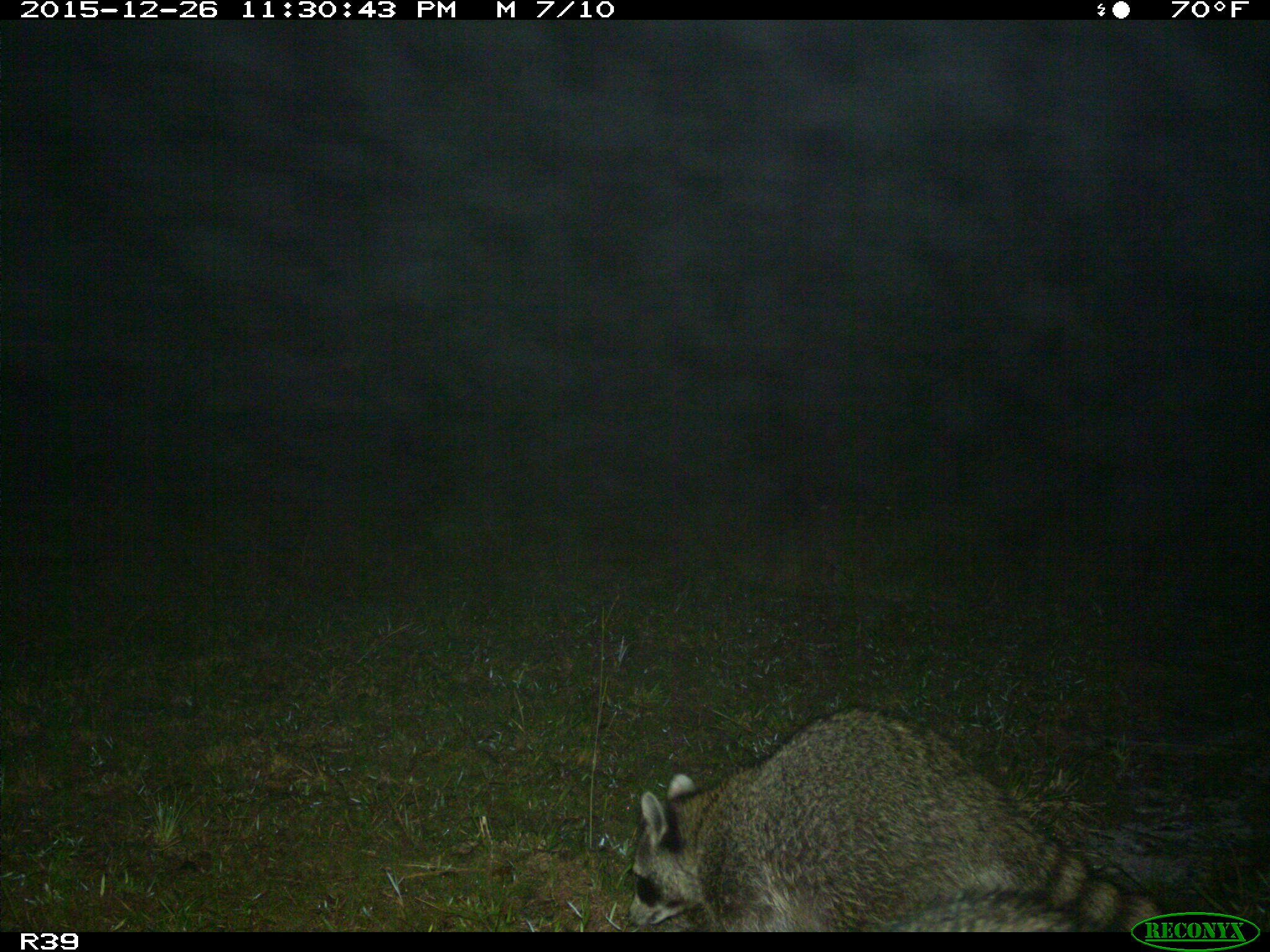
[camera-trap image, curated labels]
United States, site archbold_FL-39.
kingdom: Animalia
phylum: Chordata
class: Mammalia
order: Carnivora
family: Procyonidae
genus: Procyon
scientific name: Procyon lotor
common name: common raccoon